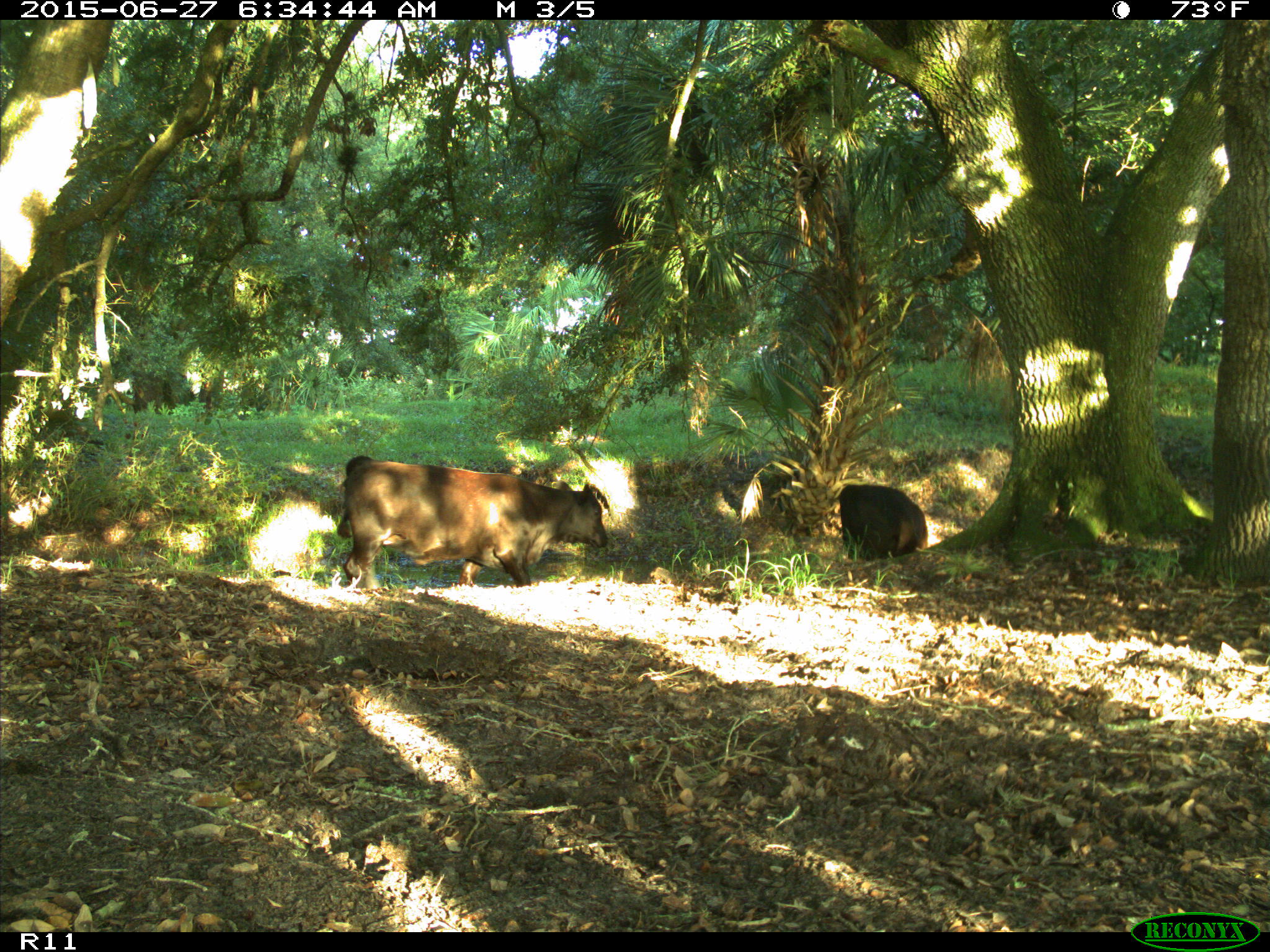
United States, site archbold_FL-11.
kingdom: Animalia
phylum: Chordata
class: Mammalia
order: Artiodactyla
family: Bovidae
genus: Bos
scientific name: Bos taurus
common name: domestic cow